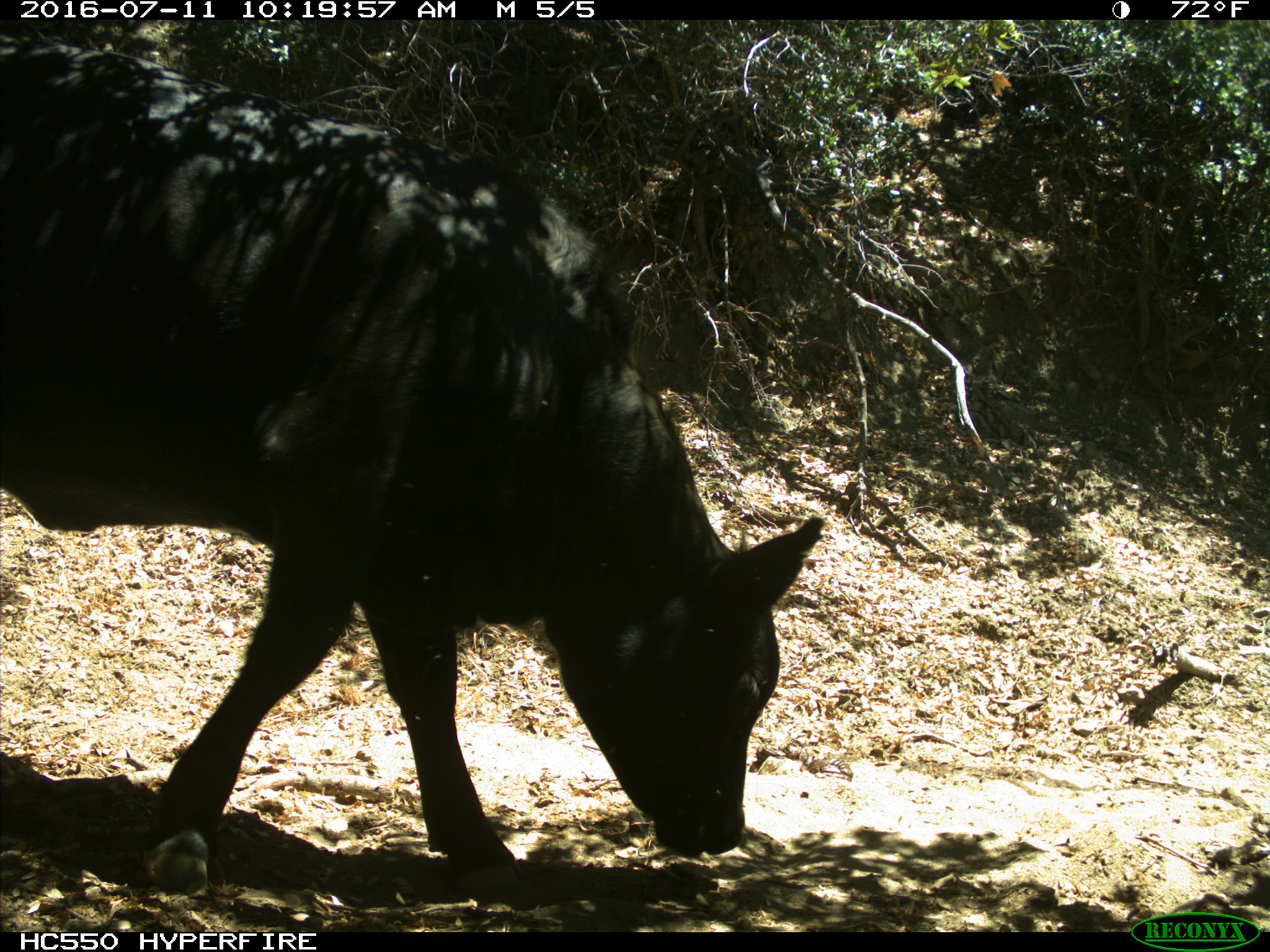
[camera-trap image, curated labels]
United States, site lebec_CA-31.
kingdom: Animalia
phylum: Chordata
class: Mammalia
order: Artiodactyla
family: Bovidae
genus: Bos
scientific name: Bos taurus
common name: domestic cow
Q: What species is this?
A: Bos taurus (domestic cow).